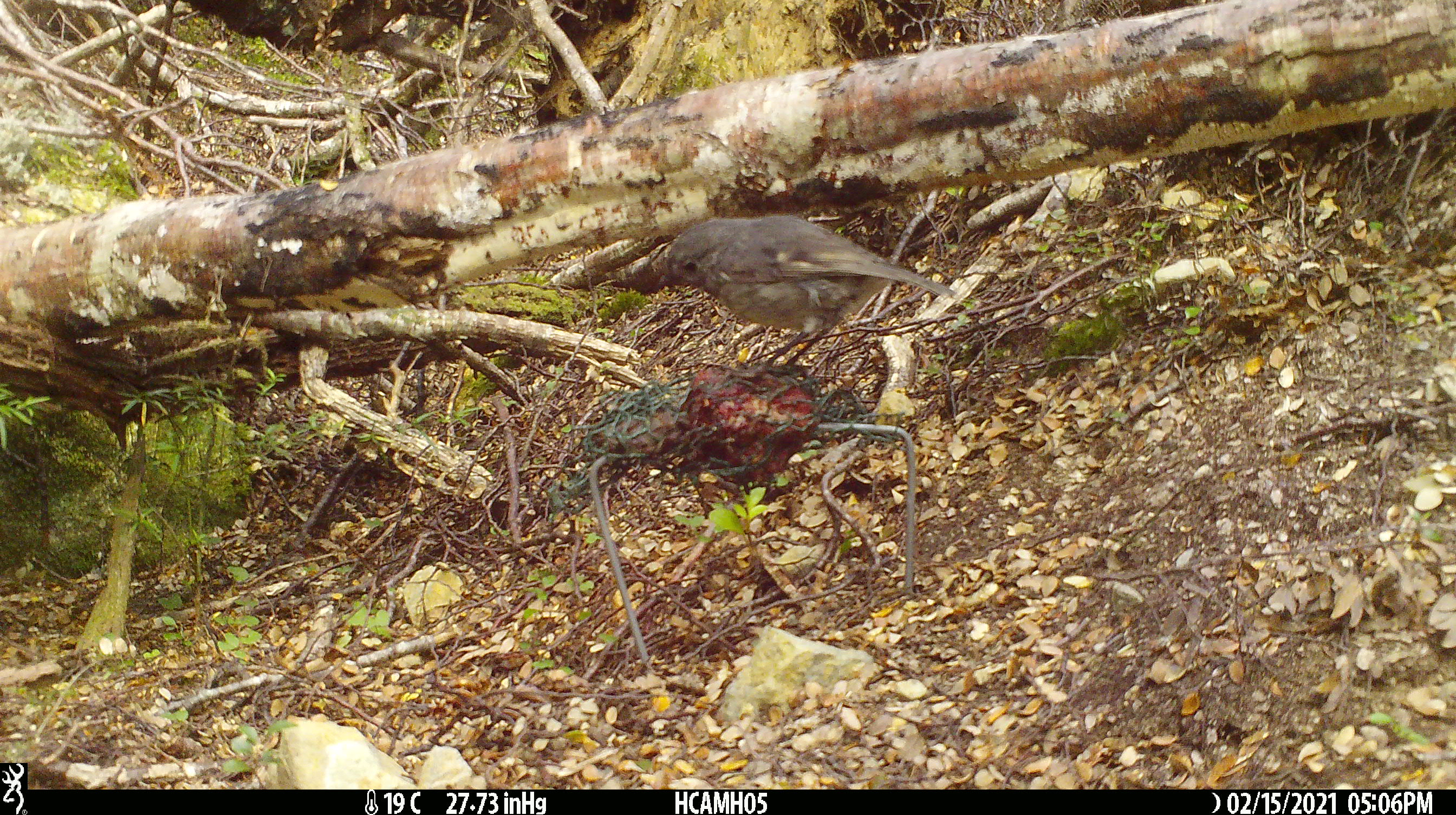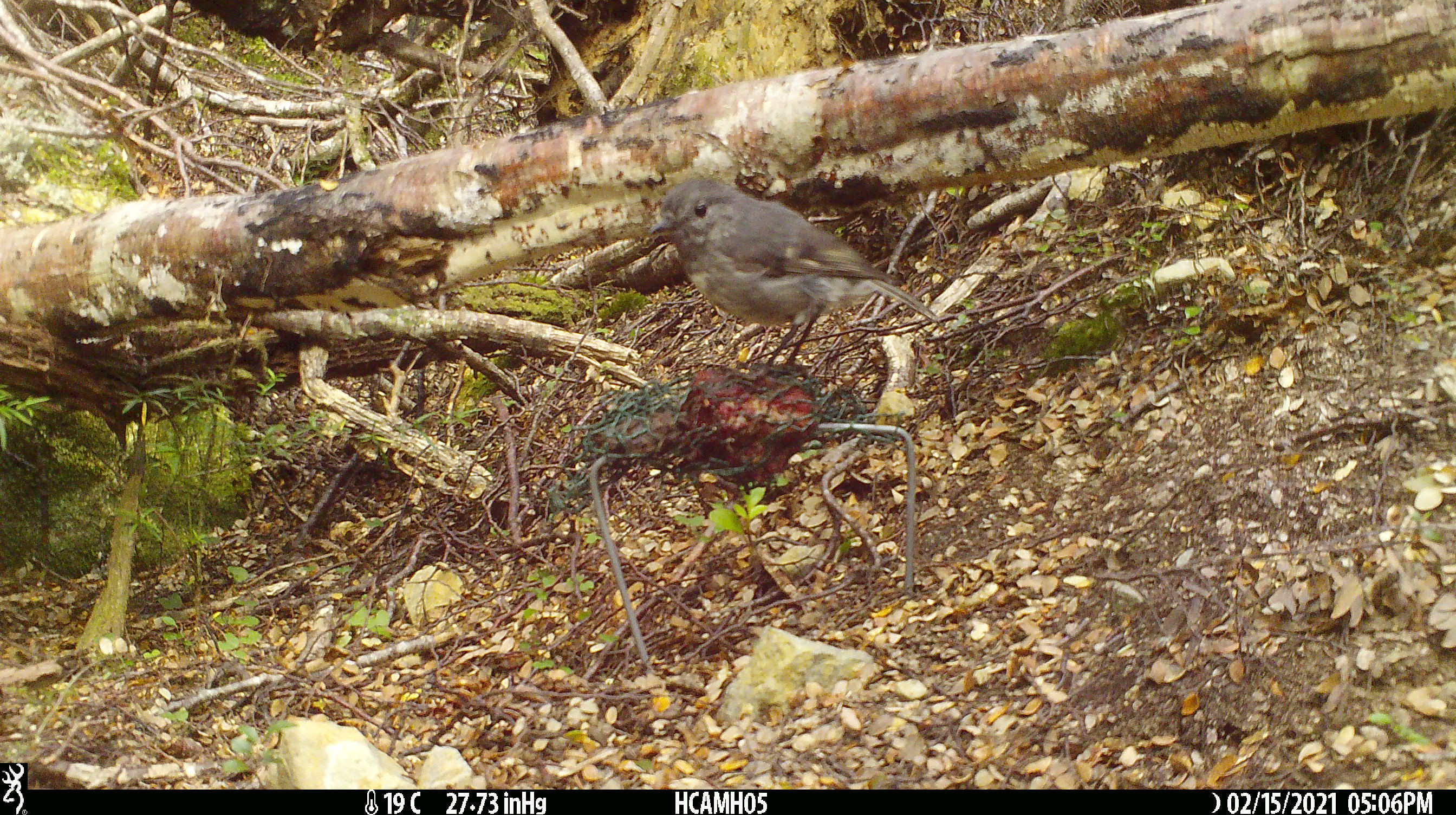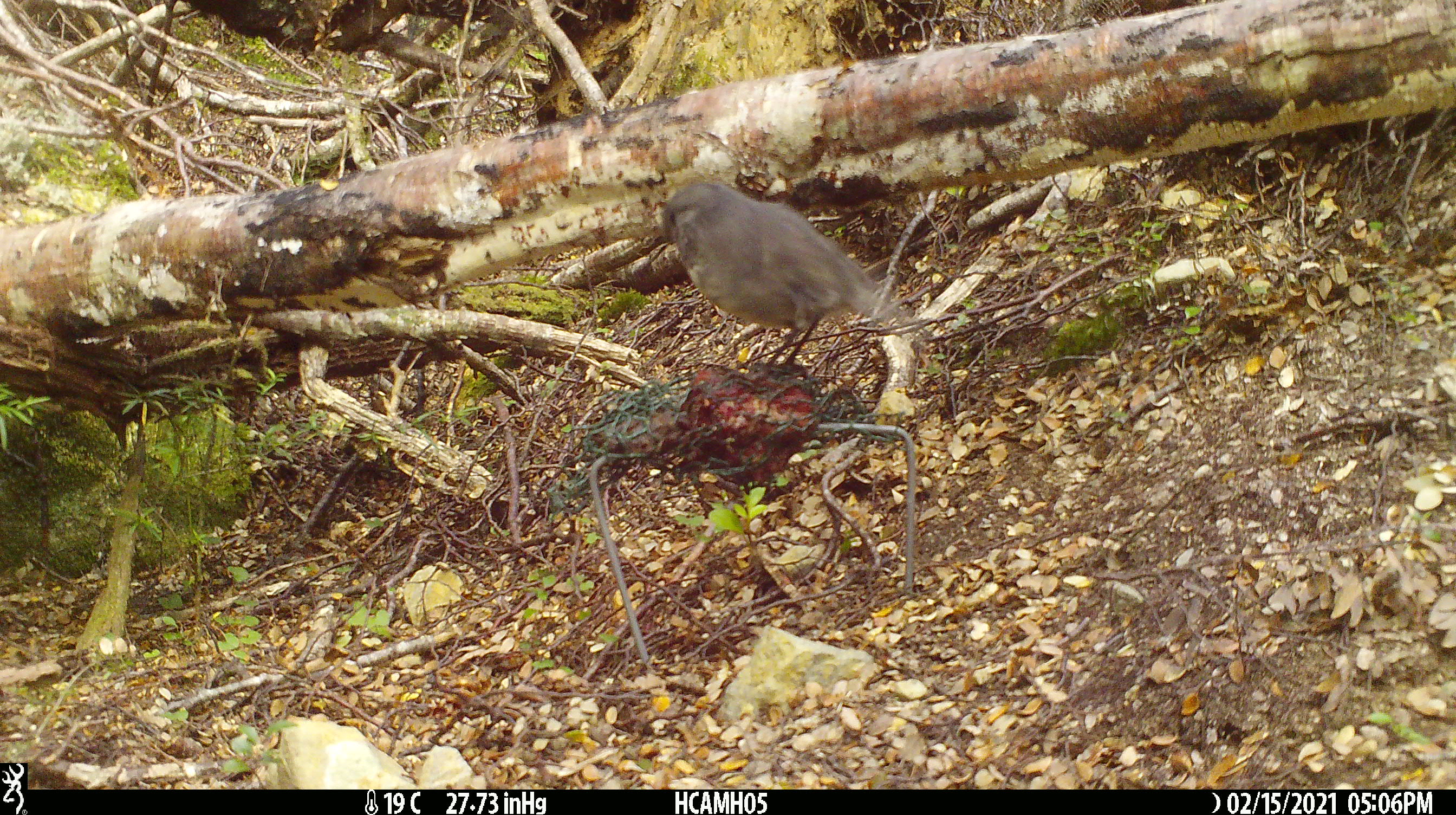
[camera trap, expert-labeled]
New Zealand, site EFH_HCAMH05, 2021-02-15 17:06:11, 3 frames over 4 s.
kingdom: Animalia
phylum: Chordata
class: Aves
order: Passeriformes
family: Petroicidae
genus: Petroica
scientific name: Petroica australis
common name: new zealand robin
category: robin